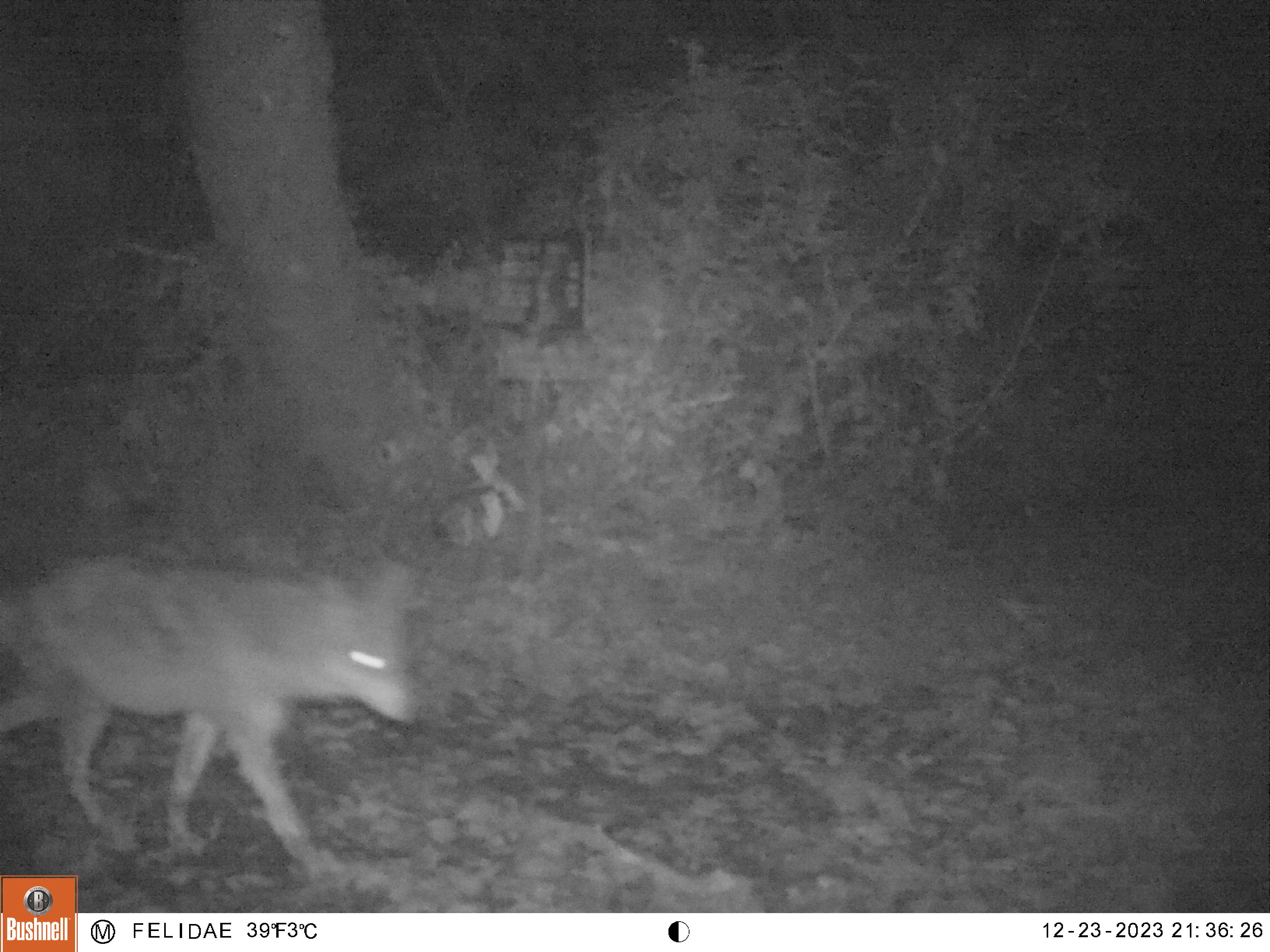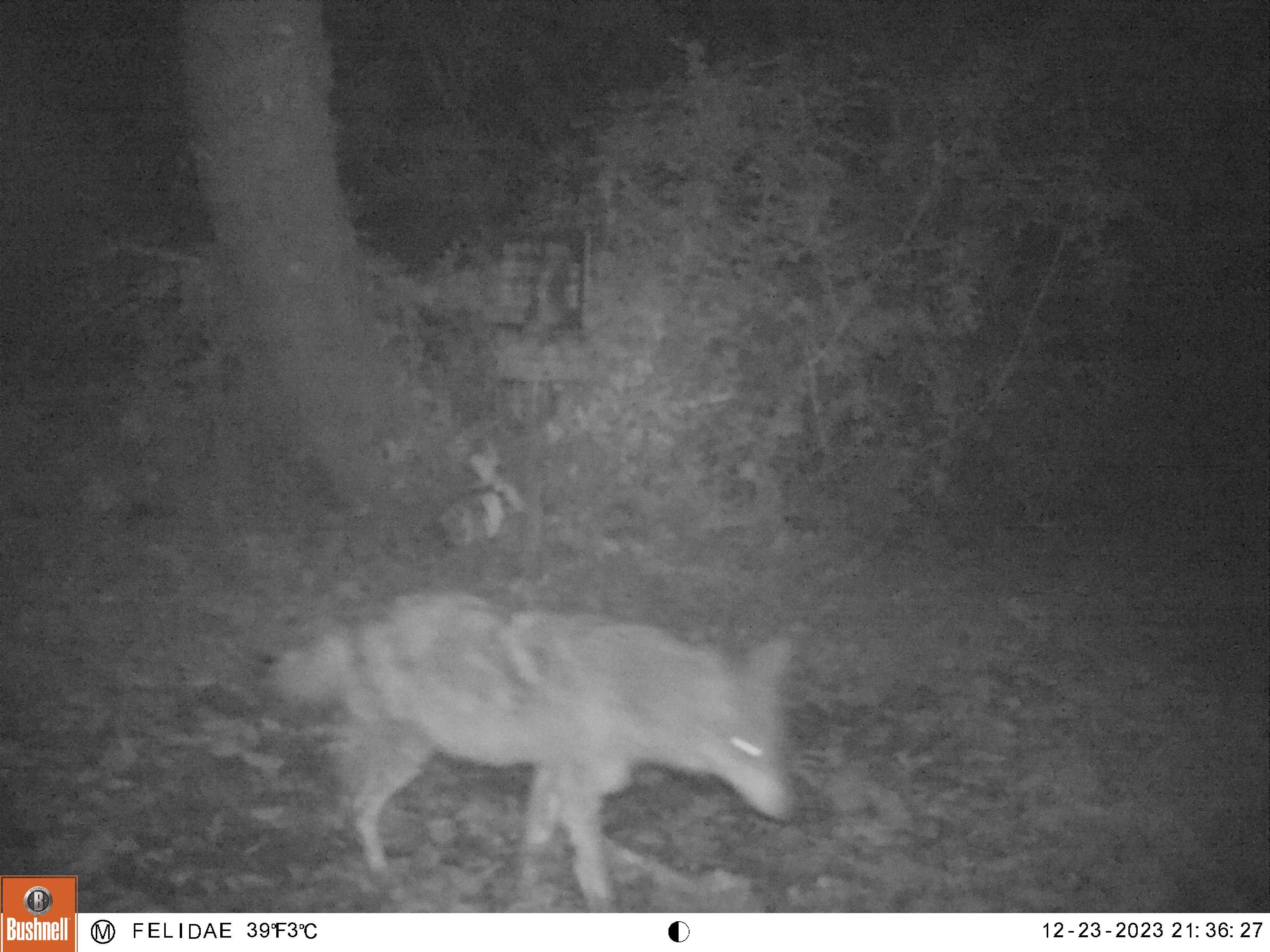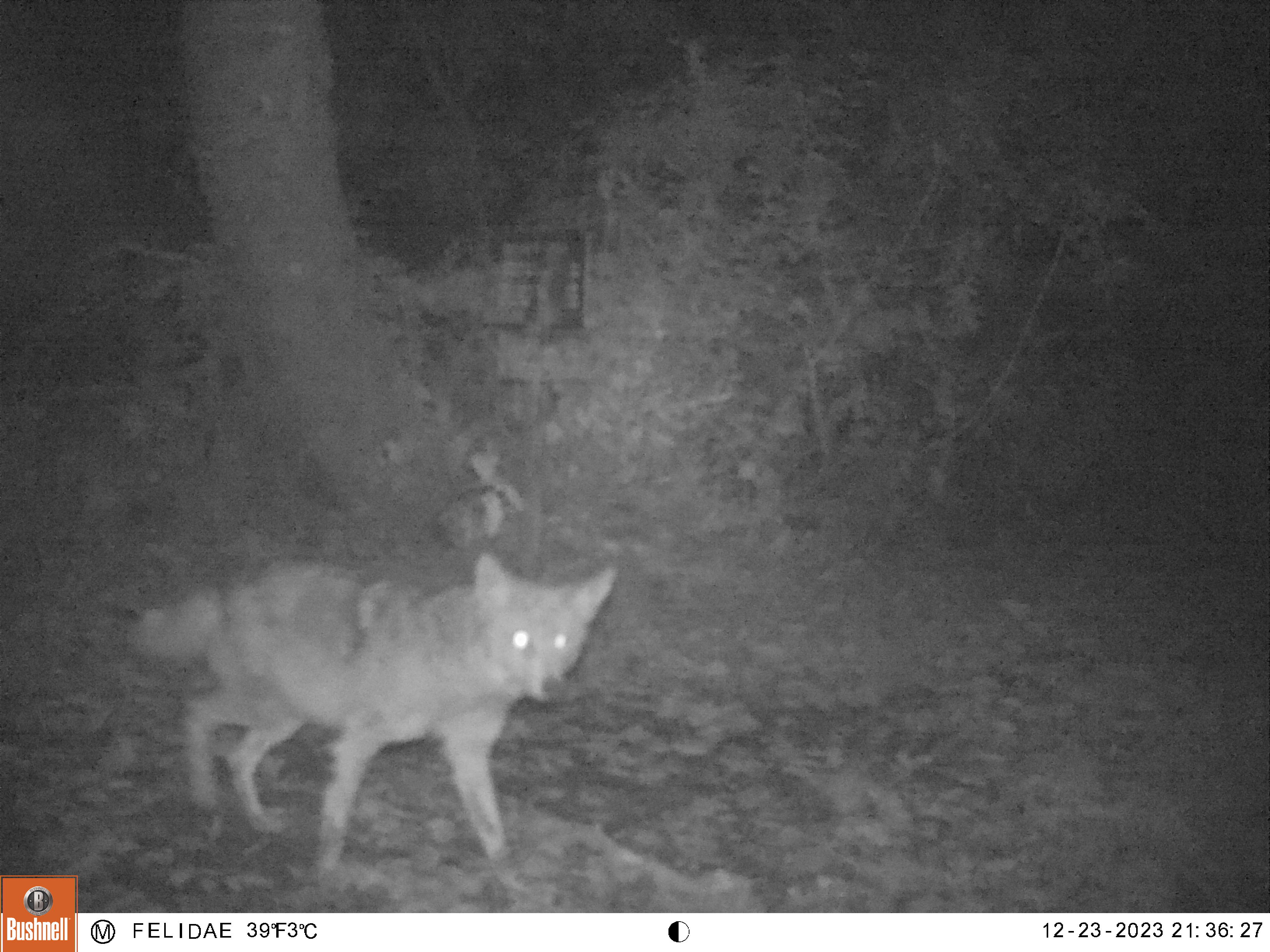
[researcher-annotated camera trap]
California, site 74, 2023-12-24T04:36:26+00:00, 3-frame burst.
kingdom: Animalia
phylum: Chordata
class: Mammalia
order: Carnivora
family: Canidae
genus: Canis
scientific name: Canis latrans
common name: coyote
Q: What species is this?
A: Coyote (Canis latrans).